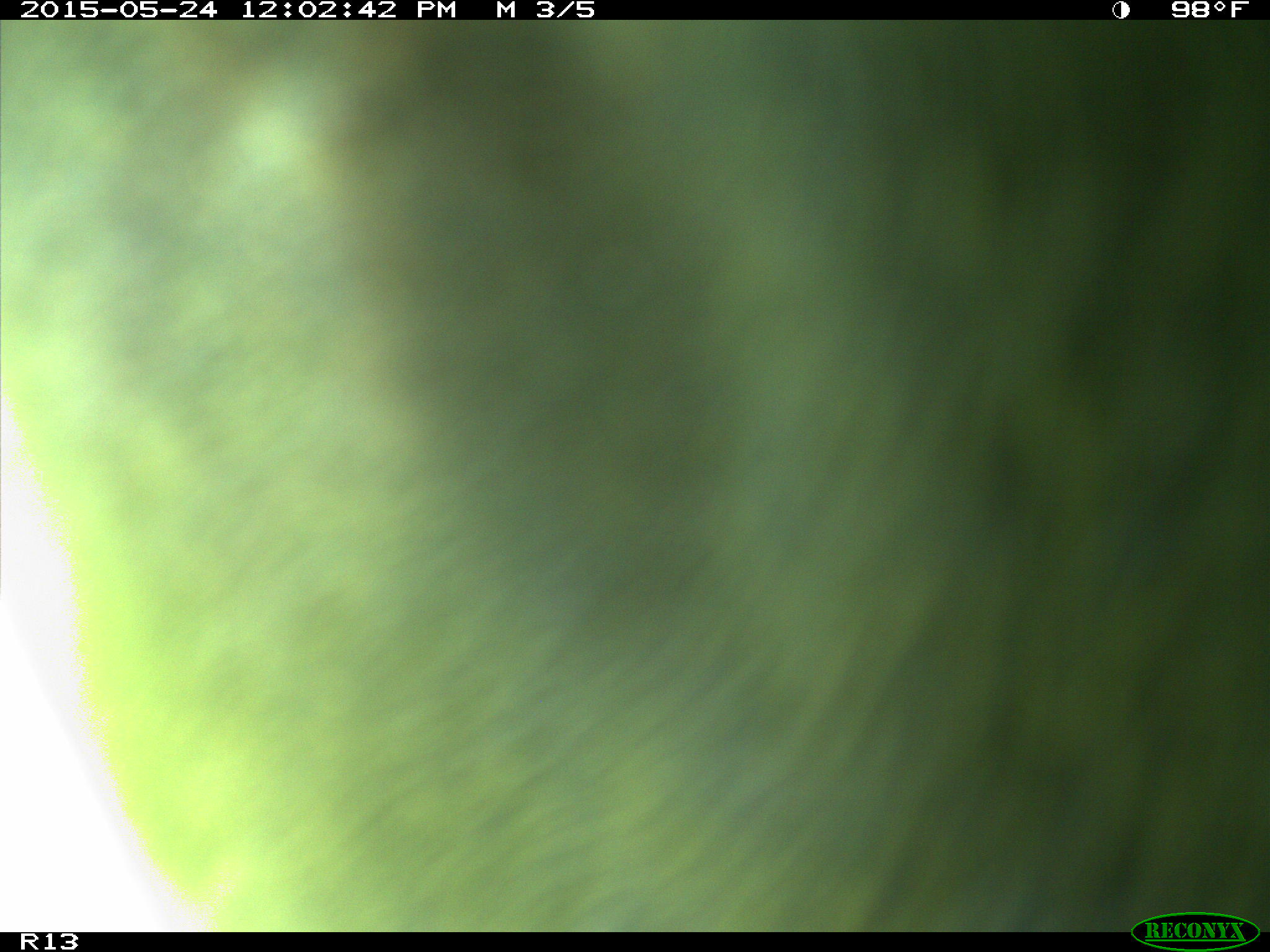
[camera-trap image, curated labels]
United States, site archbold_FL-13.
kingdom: Animalia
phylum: Chordata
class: Mammalia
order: Artiodactyla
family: Bovidae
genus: Bos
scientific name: Bos taurus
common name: domestic cow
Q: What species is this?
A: Bos taurus (domestic cow).